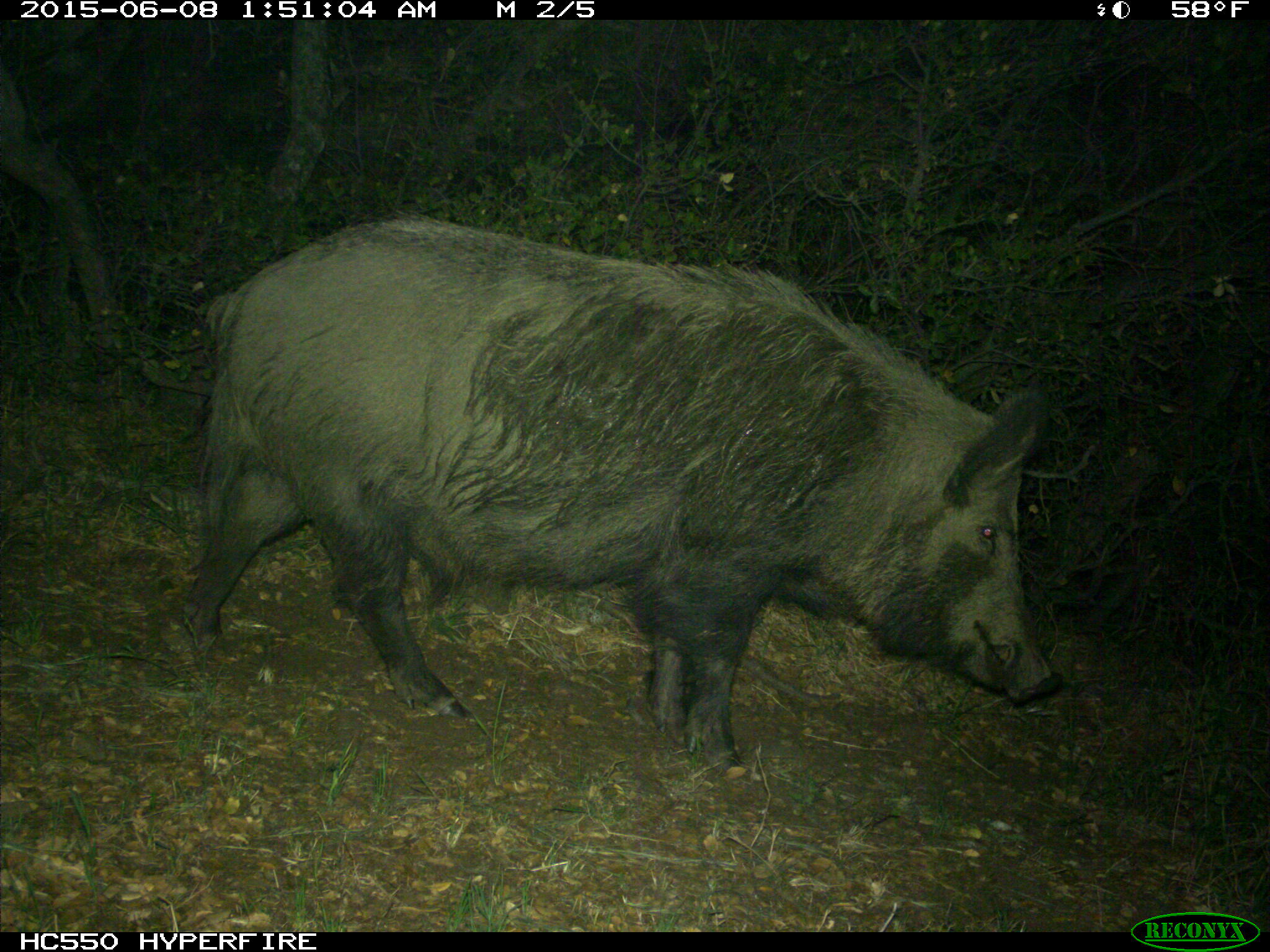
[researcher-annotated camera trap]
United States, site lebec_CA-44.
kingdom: Animalia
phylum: Chordata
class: Mammalia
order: Artiodactyla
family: Suidae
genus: Sus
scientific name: Sus scrofa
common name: wild boar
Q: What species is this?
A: Sus scrofa (wild boar).